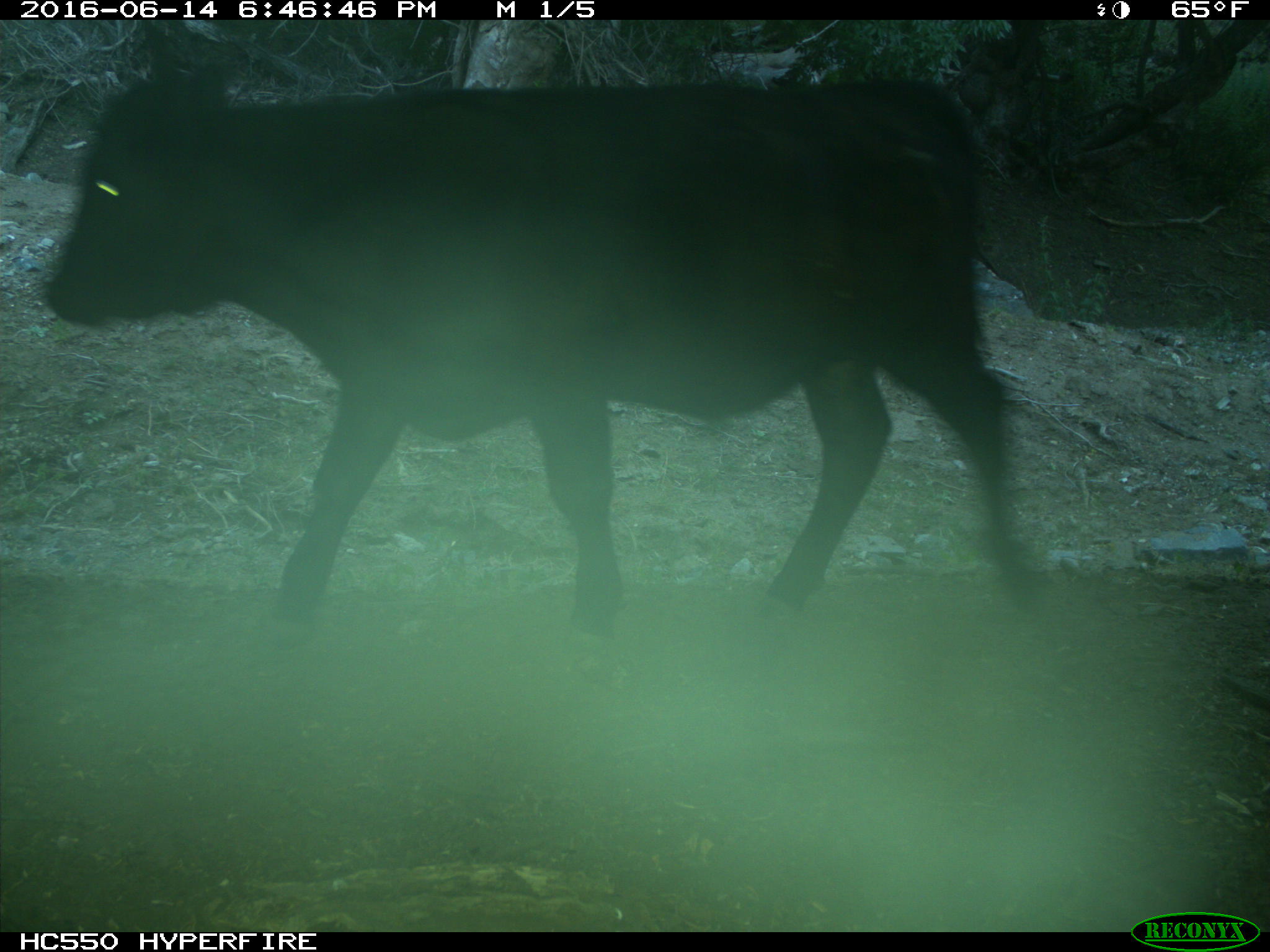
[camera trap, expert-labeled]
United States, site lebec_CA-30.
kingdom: Animalia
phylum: Chordata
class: Mammalia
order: Artiodactyla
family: Bovidae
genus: Bos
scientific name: Bos taurus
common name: domestic cow